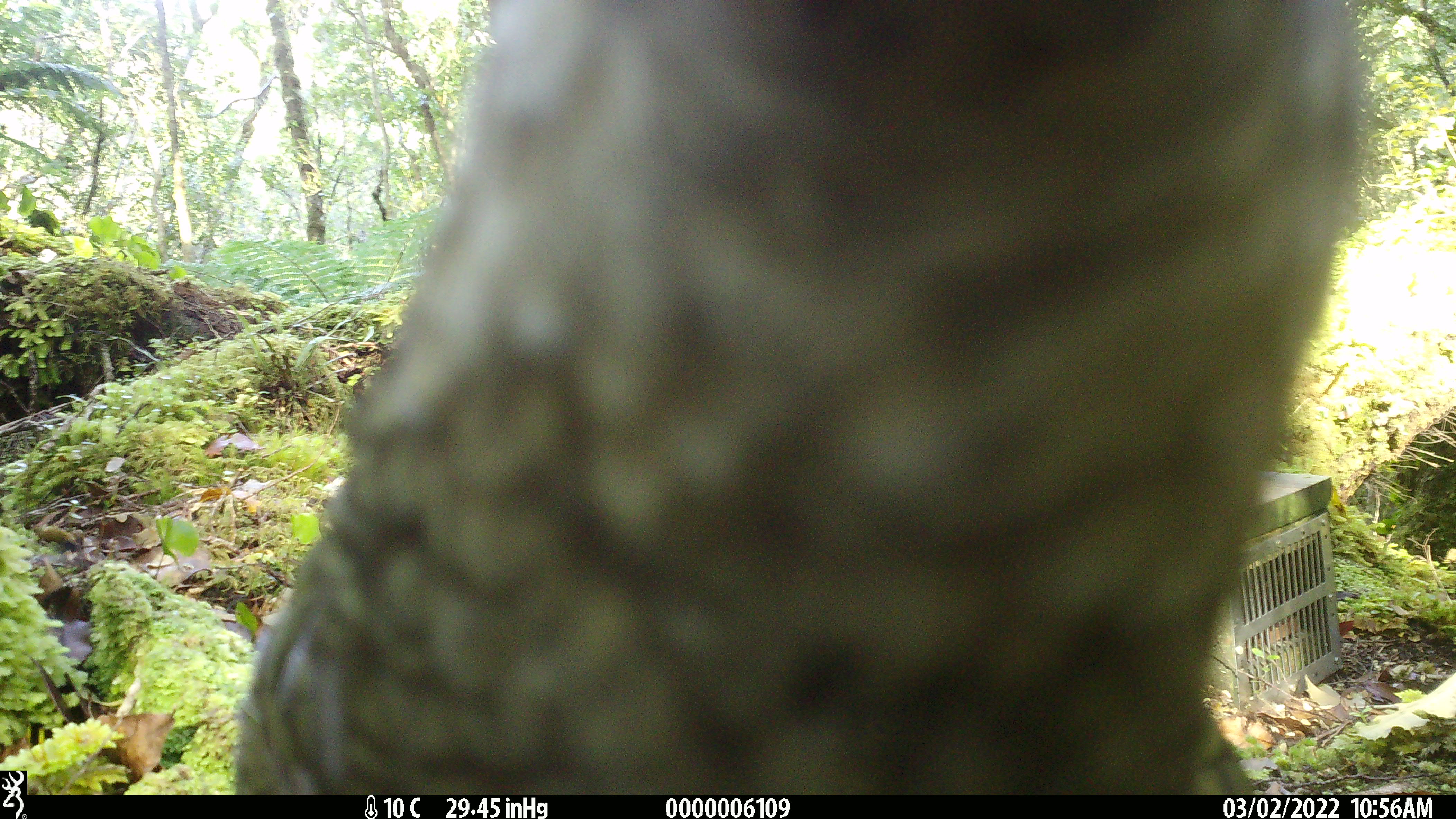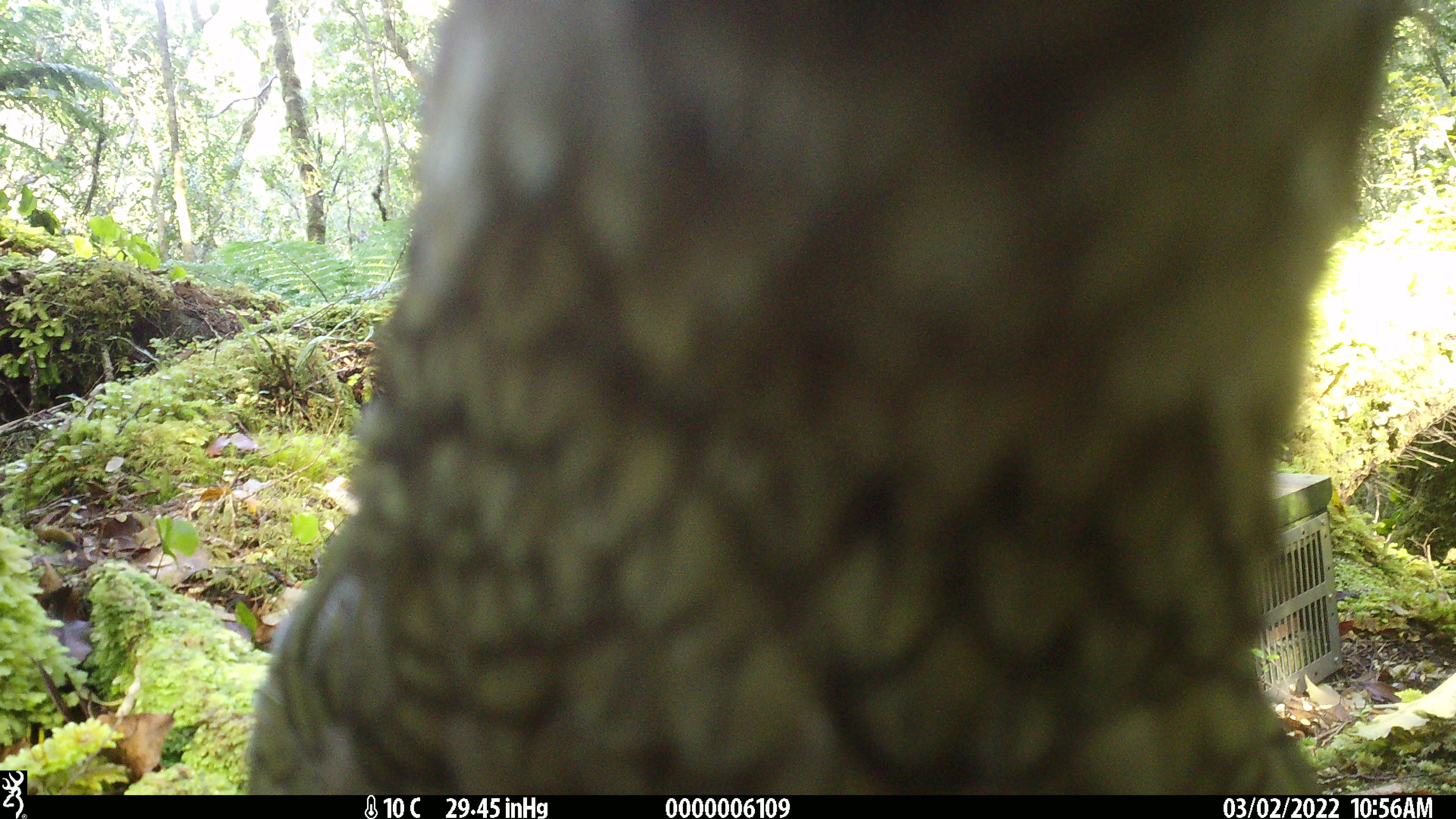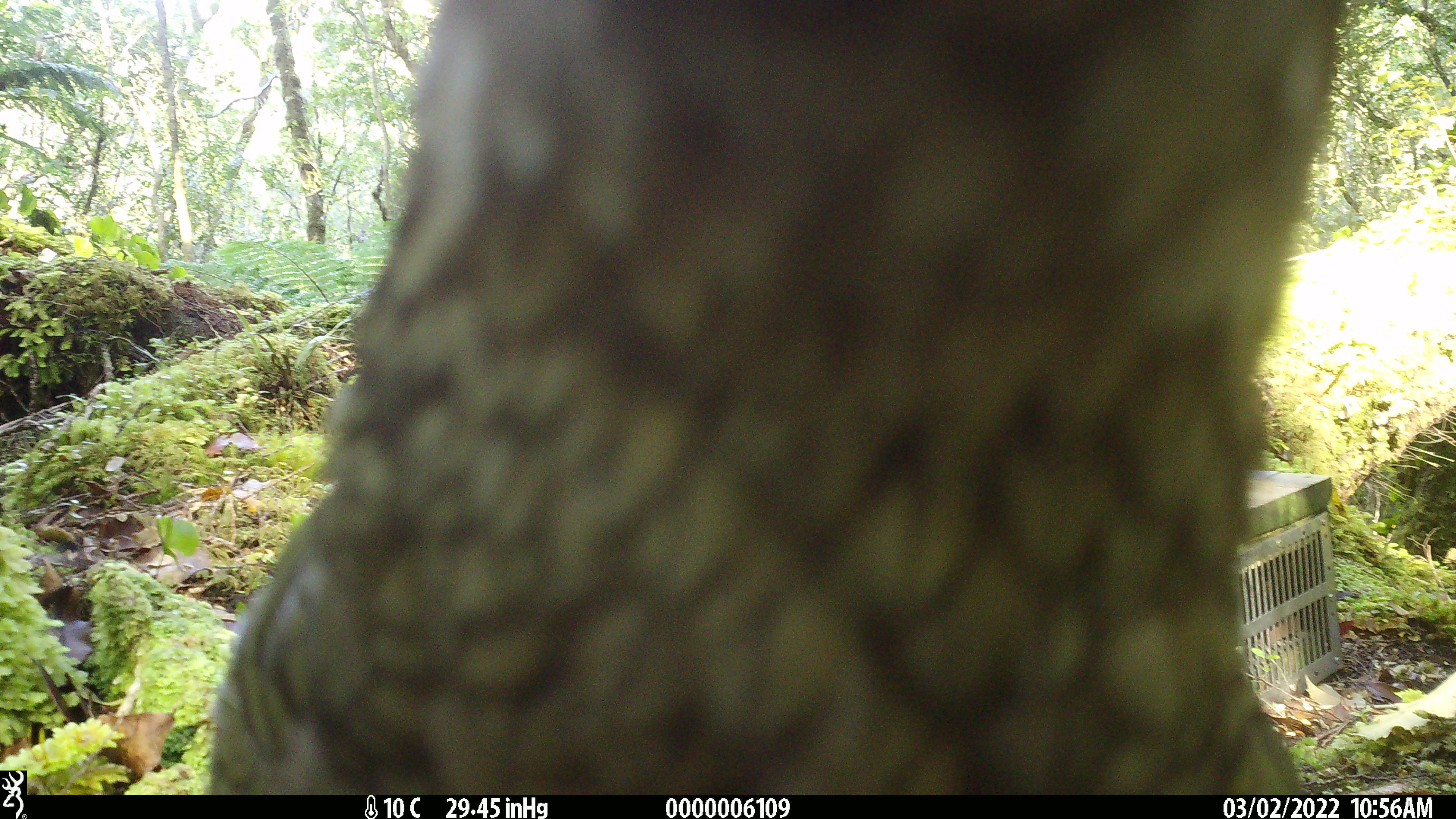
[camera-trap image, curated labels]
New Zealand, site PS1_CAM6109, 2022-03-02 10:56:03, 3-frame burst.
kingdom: Animalia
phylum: Chordata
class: Aves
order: Psittaciformes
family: Strigopidae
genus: Nestor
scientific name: Nestor notabilis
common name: kea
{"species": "kea (Nestor notabilis)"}